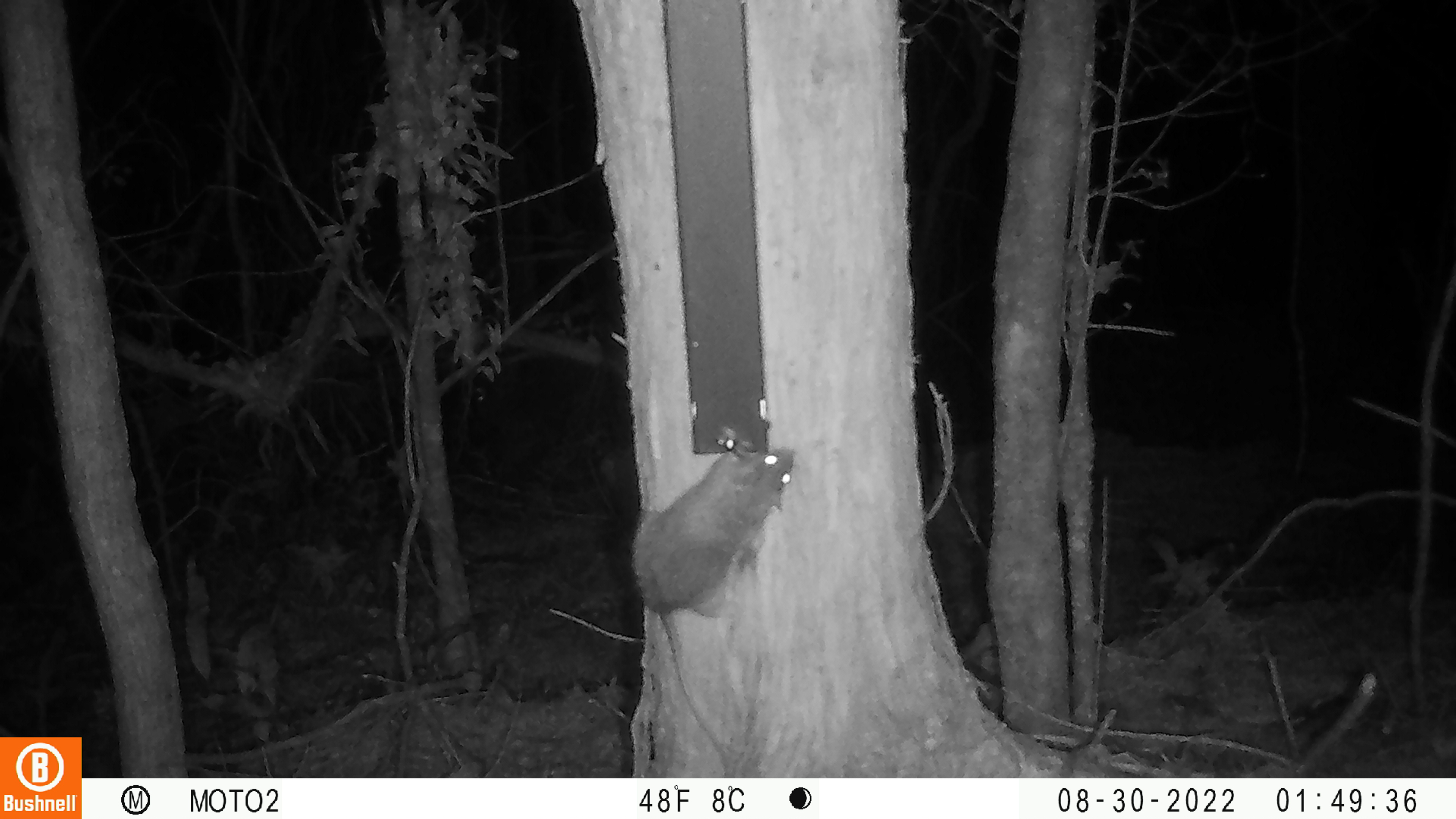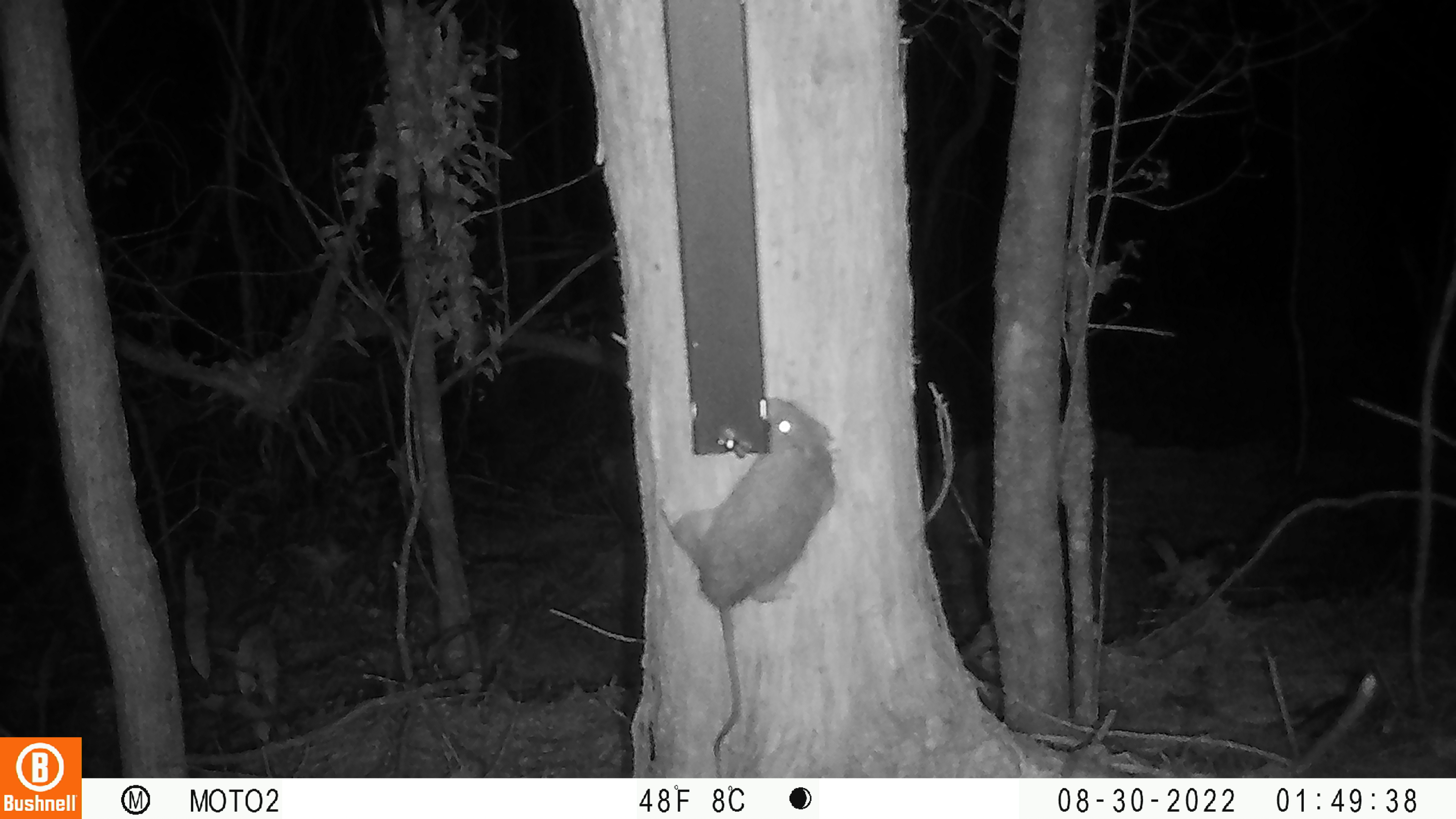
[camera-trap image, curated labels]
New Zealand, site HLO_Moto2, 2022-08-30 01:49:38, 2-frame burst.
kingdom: Animalia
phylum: Chordata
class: Mammalia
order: Rodentia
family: Muridae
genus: Rattus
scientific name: Rattus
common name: rat